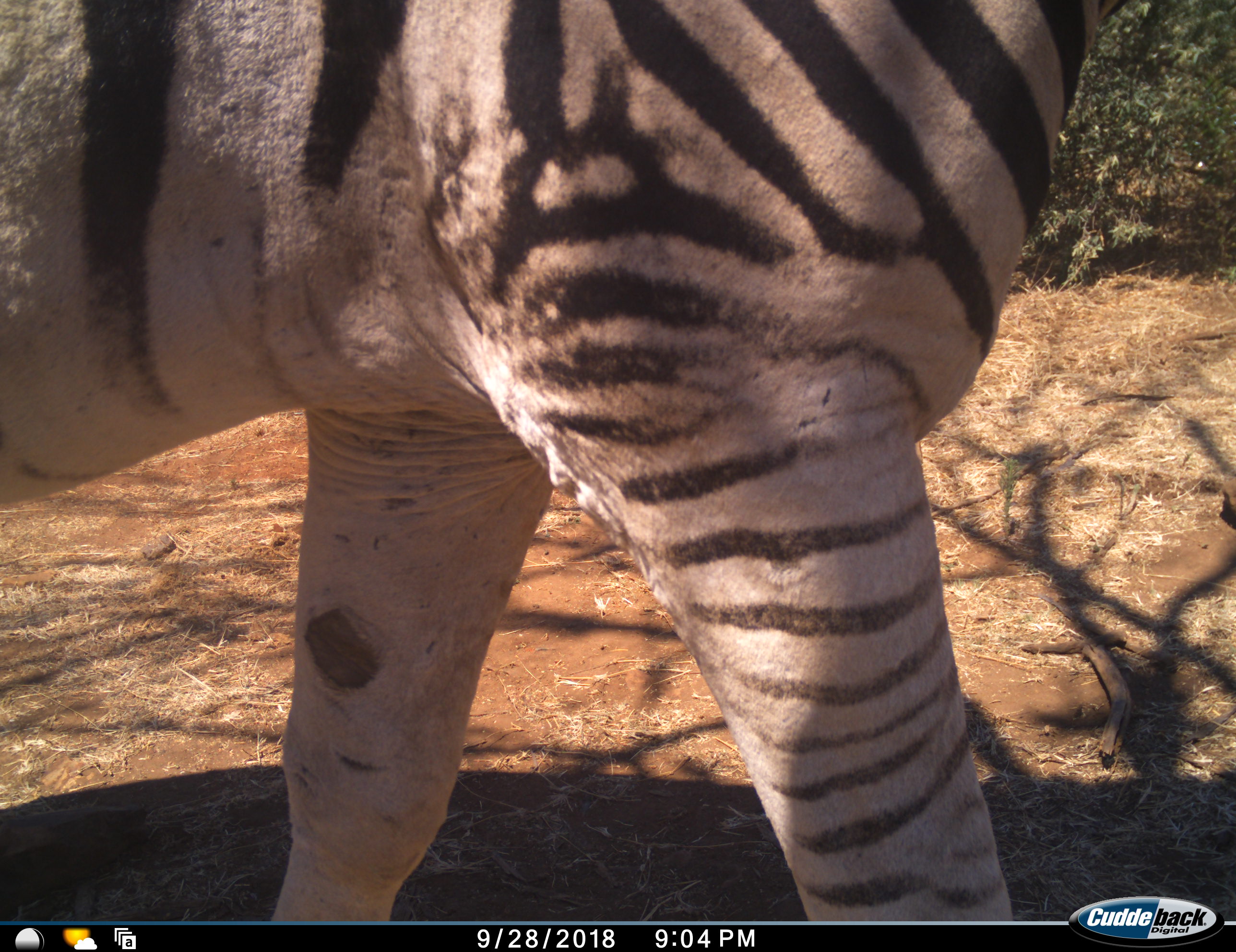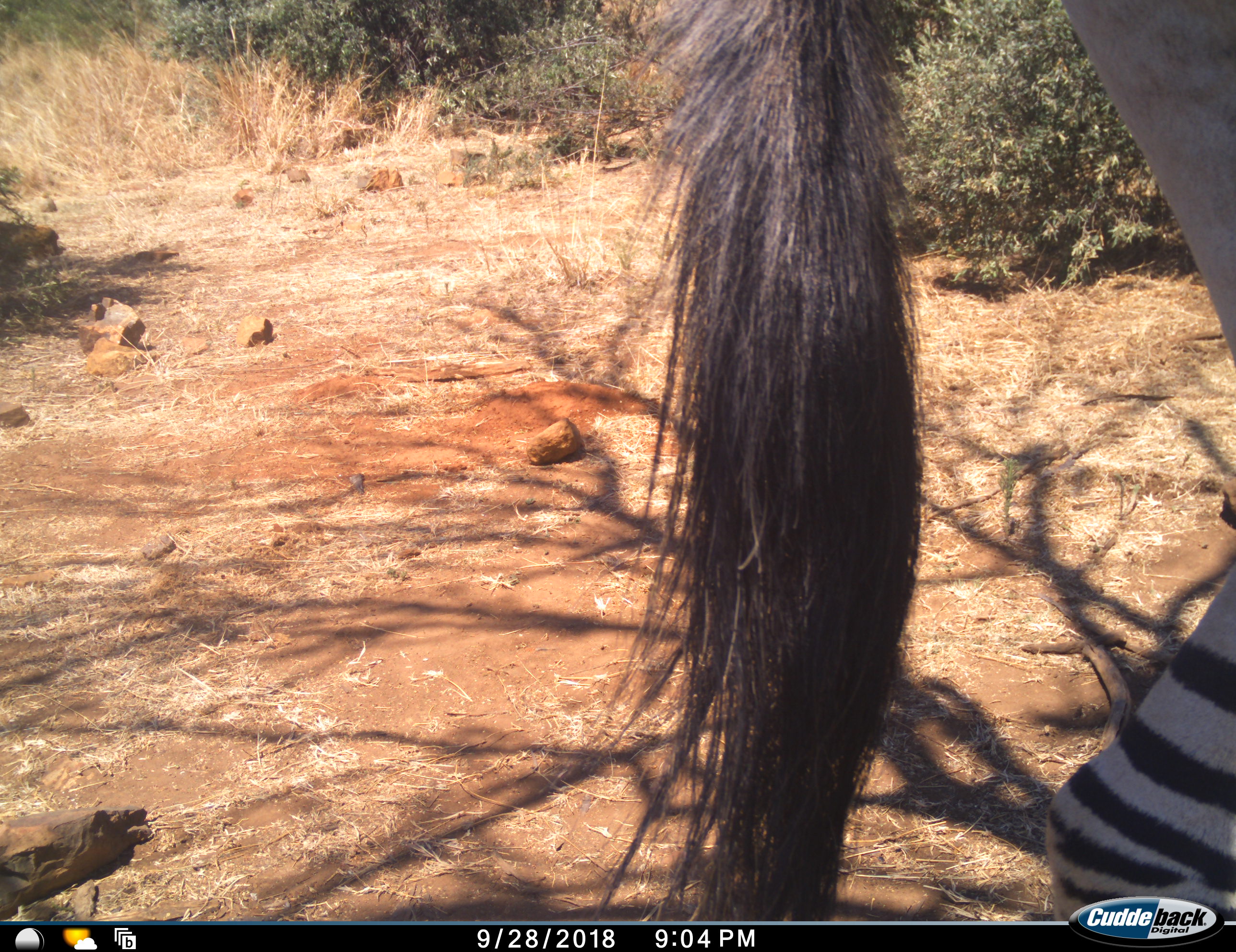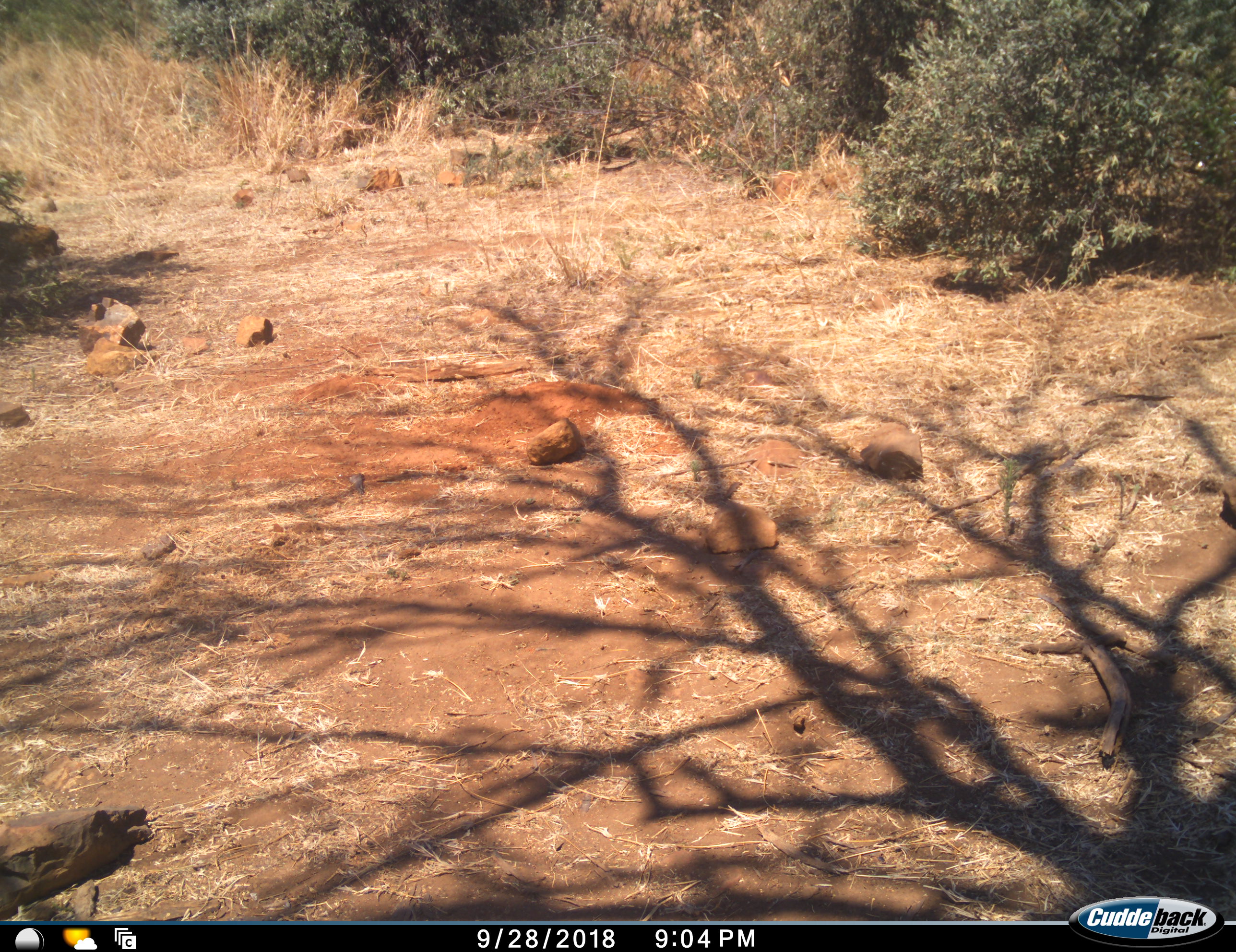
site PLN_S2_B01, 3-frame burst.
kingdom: Animalia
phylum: Chordata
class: Mammalia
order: Perissodactyla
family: Equidae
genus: Equus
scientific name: Equus quagga burchellii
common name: burchell's zebra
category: zebraburchells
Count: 1.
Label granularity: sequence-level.